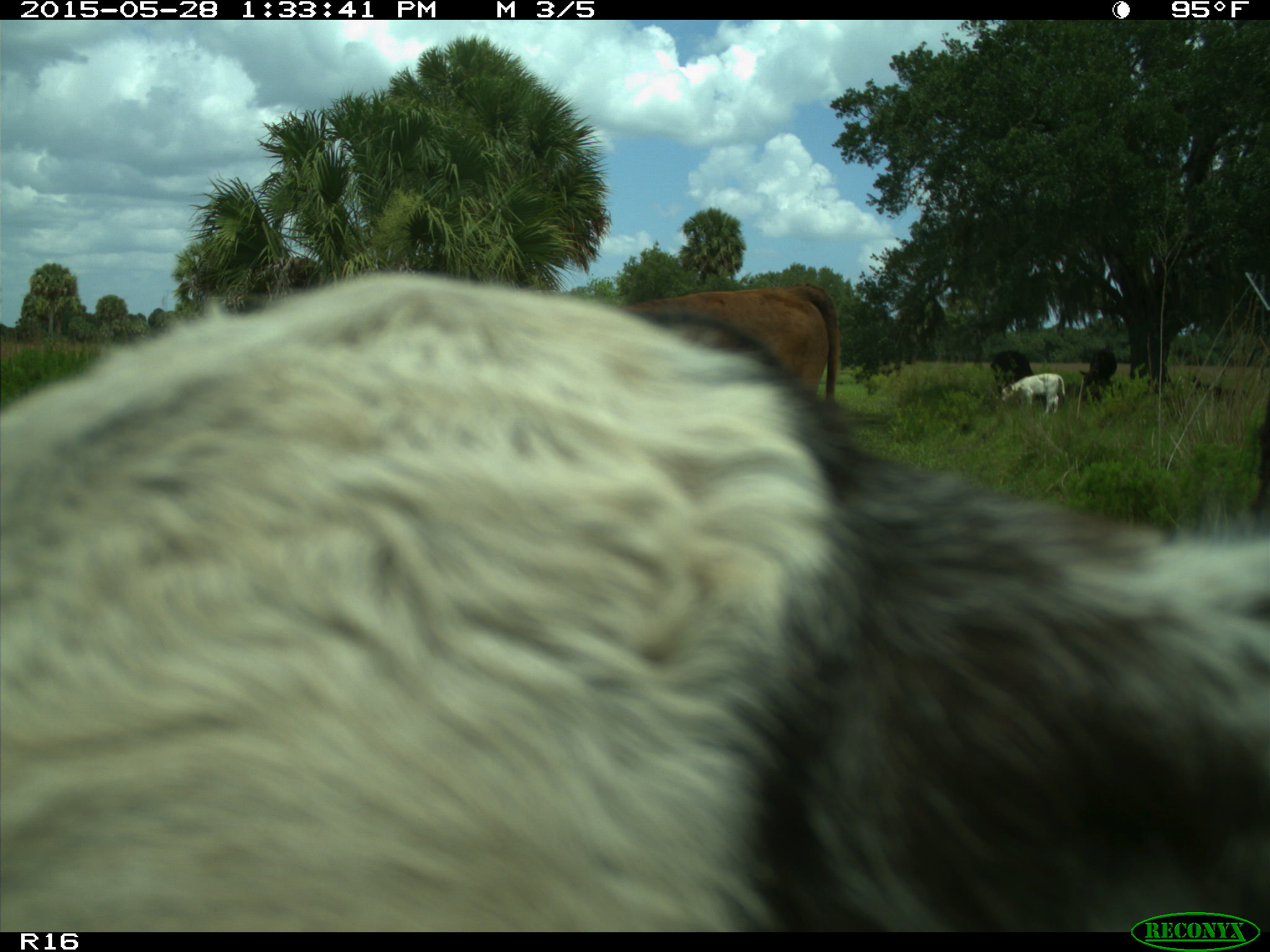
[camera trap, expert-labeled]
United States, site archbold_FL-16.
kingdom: Animalia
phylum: Chordata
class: Mammalia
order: Artiodactyla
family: Bovidae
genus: Bos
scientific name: Bos taurus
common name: domestic cow